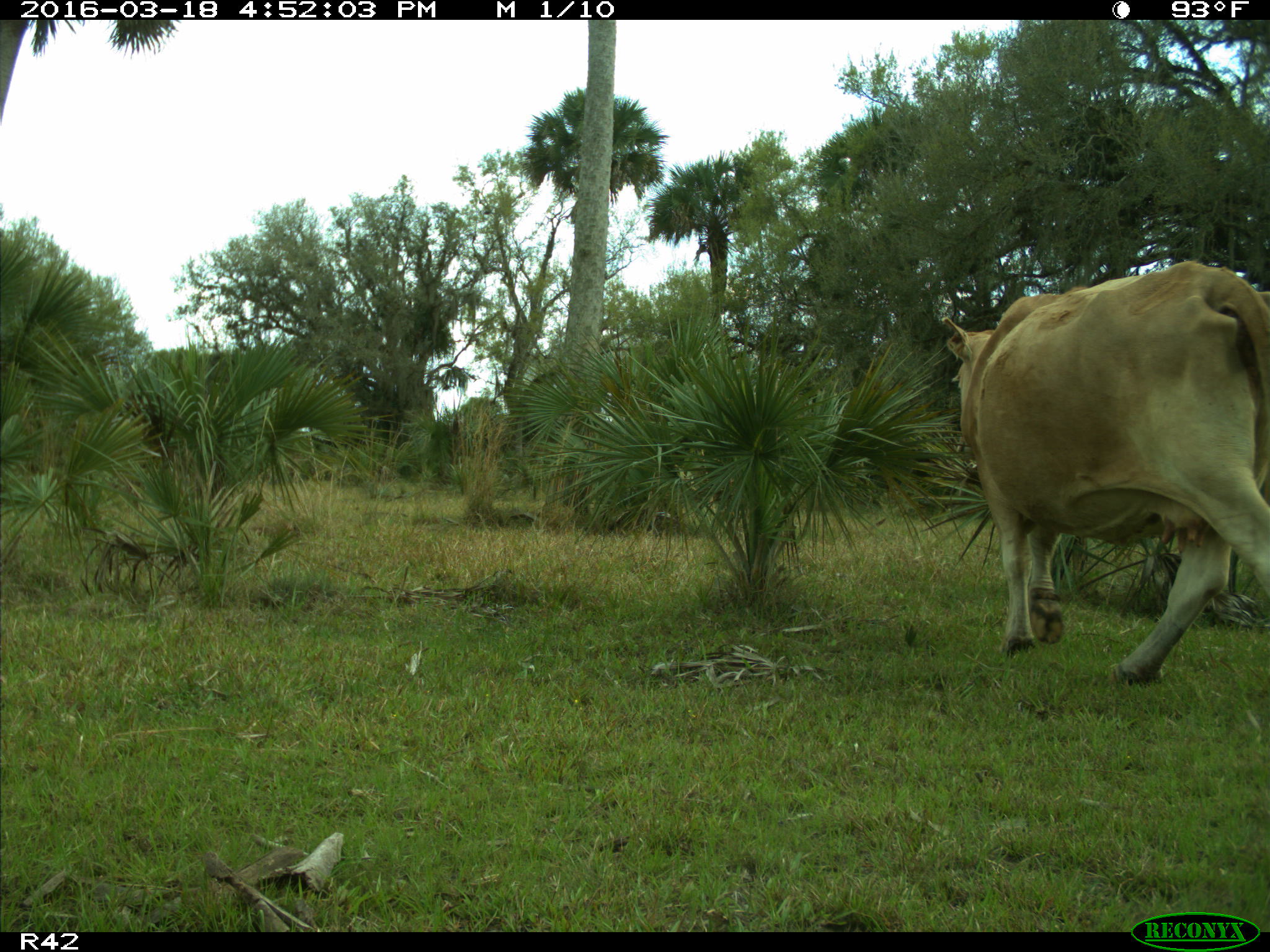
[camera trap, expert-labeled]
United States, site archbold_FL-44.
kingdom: Animalia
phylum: Chordata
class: Mammalia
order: Artiodactyla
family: Bovidae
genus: Bos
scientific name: Bos taurus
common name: domestic cow